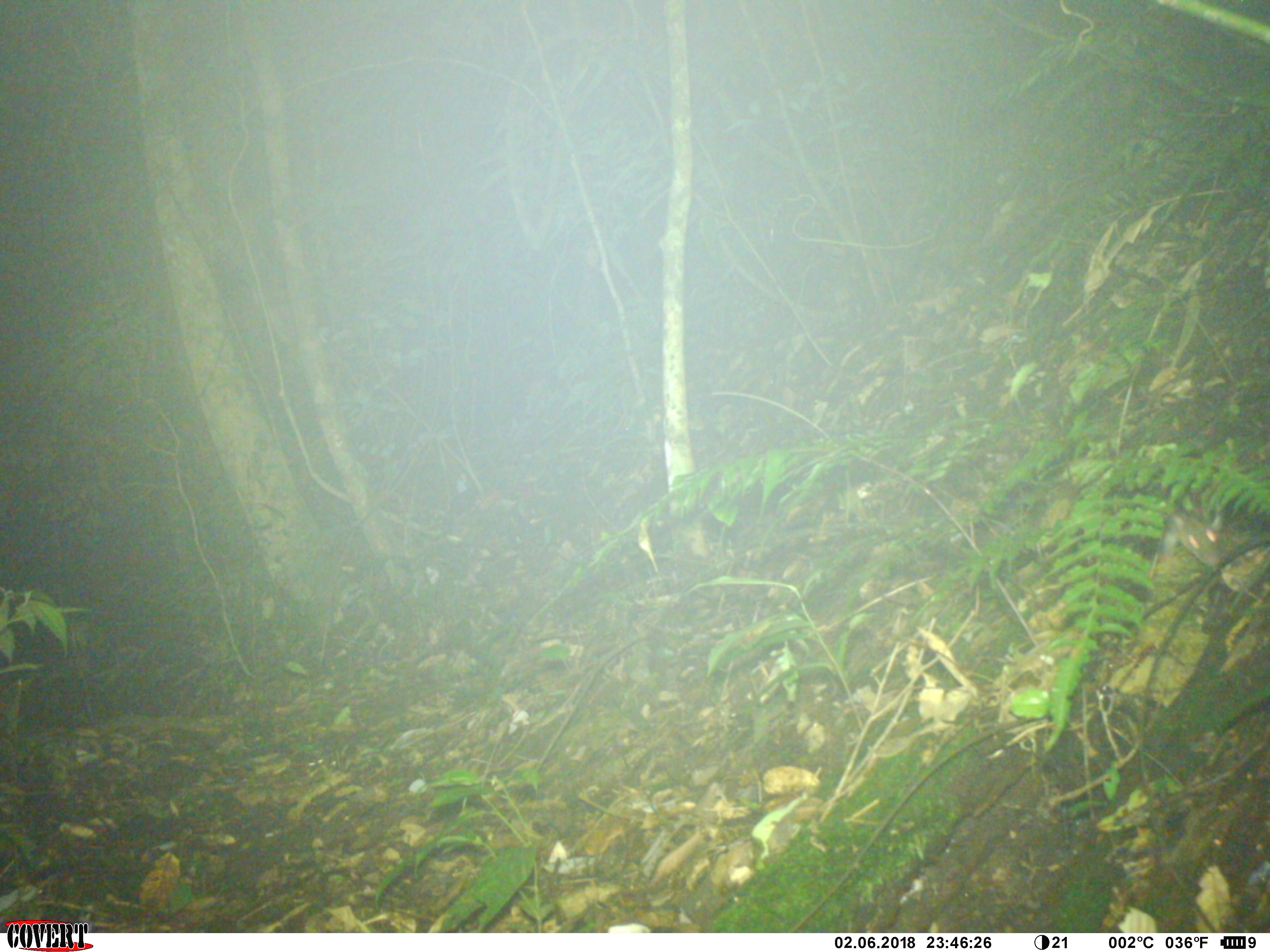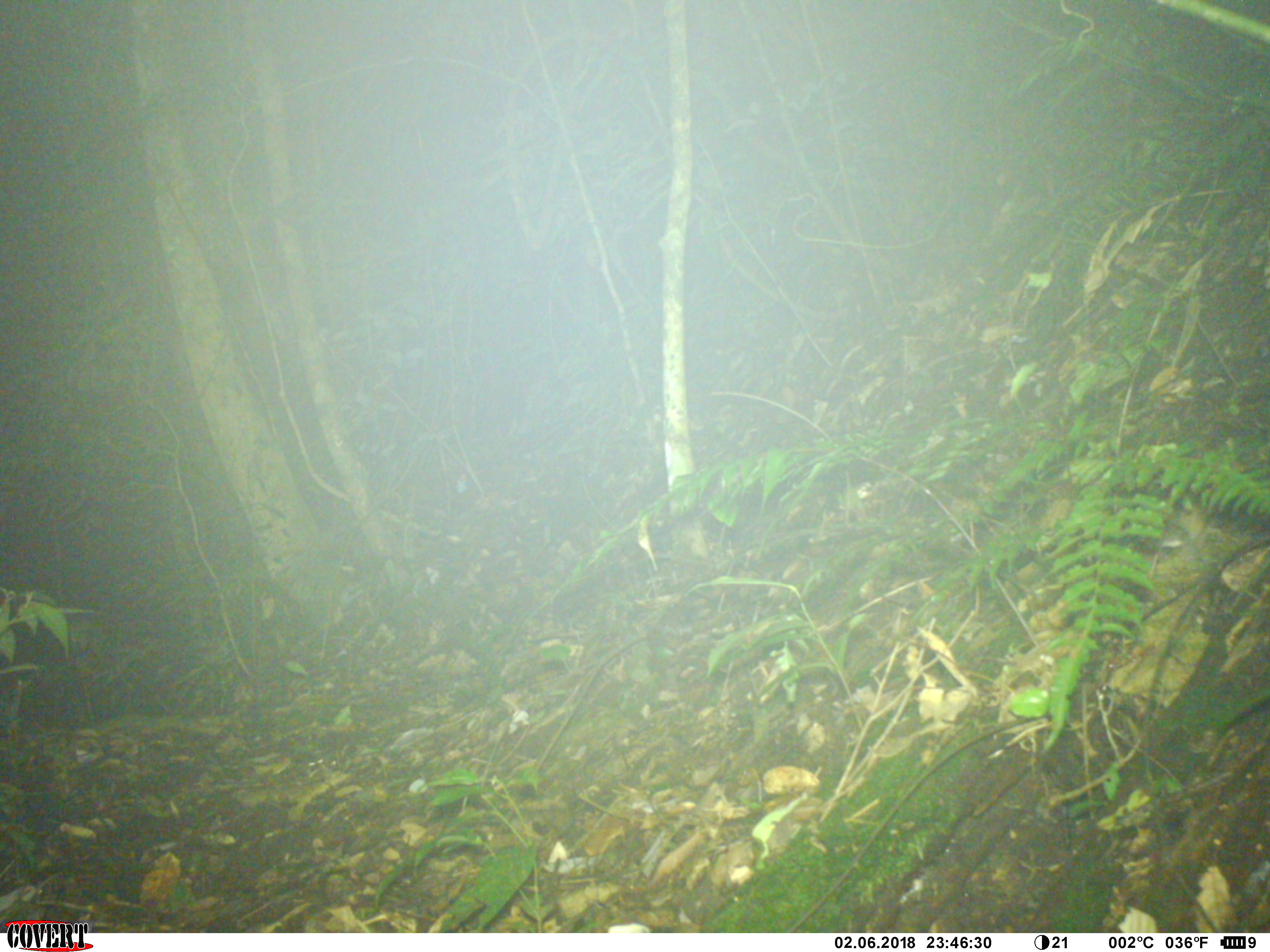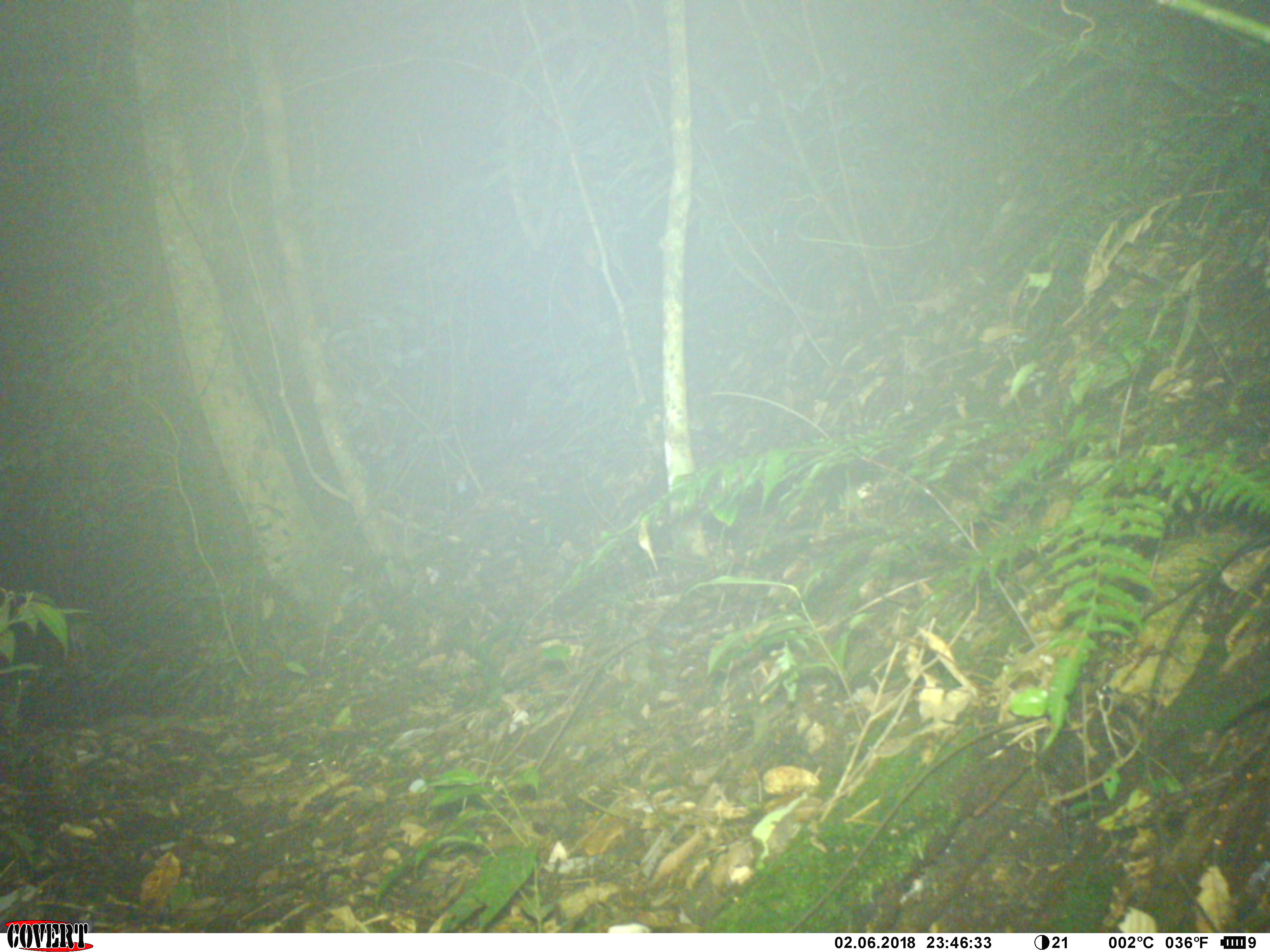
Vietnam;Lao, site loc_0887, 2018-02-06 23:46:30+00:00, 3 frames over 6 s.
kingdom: Animalia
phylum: Chordata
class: Mammalia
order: Rodentia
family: Muridae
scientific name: Muridae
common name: old-world mice and rats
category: unidentified murid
Unidentified murid (old-world mice and rats) (Muridae). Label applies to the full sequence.